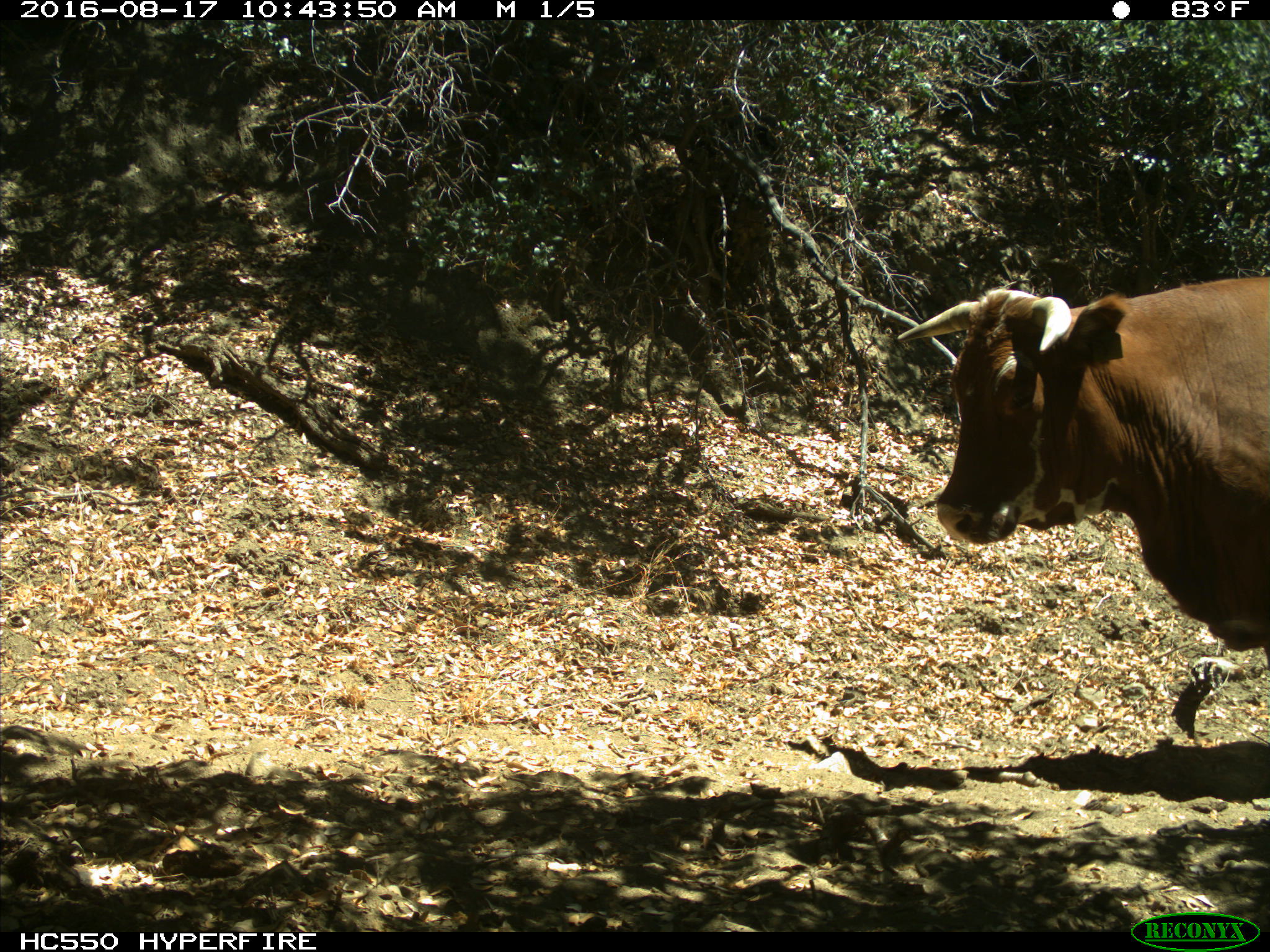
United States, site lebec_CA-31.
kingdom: Animalia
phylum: Chordata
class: Mammalia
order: Artiodactyla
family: Bovidae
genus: Bos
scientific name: Bos taurus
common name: domestic cow